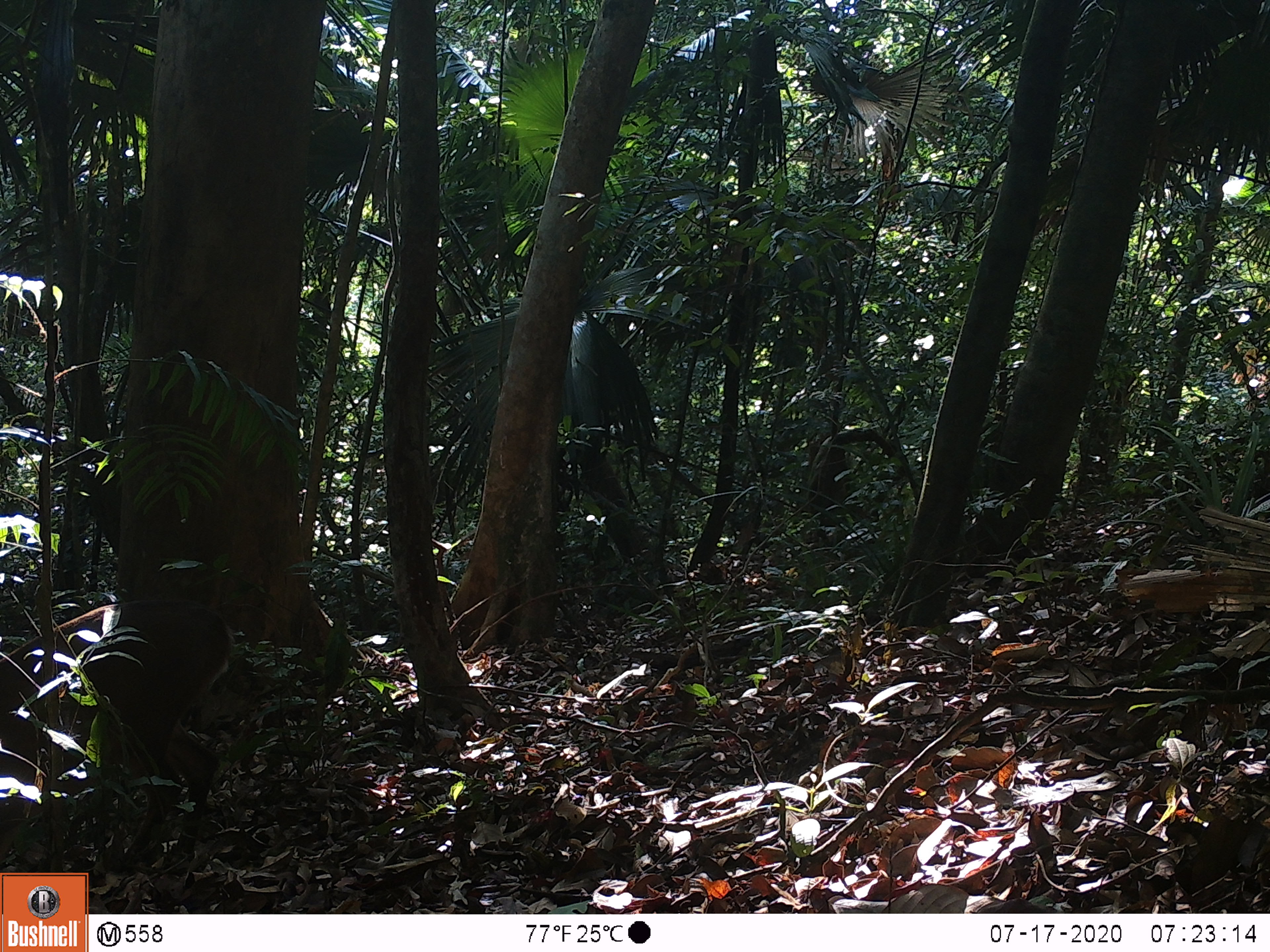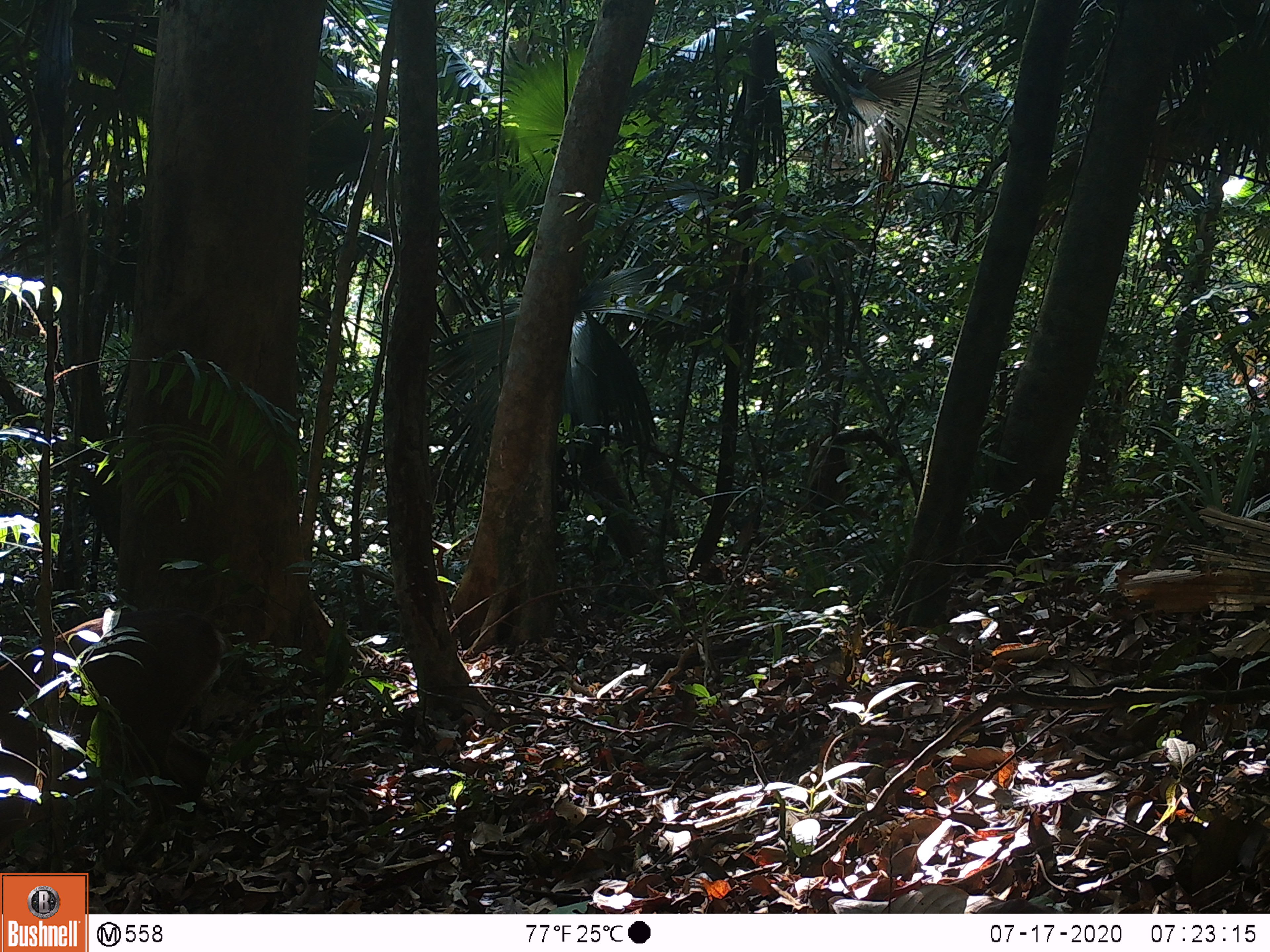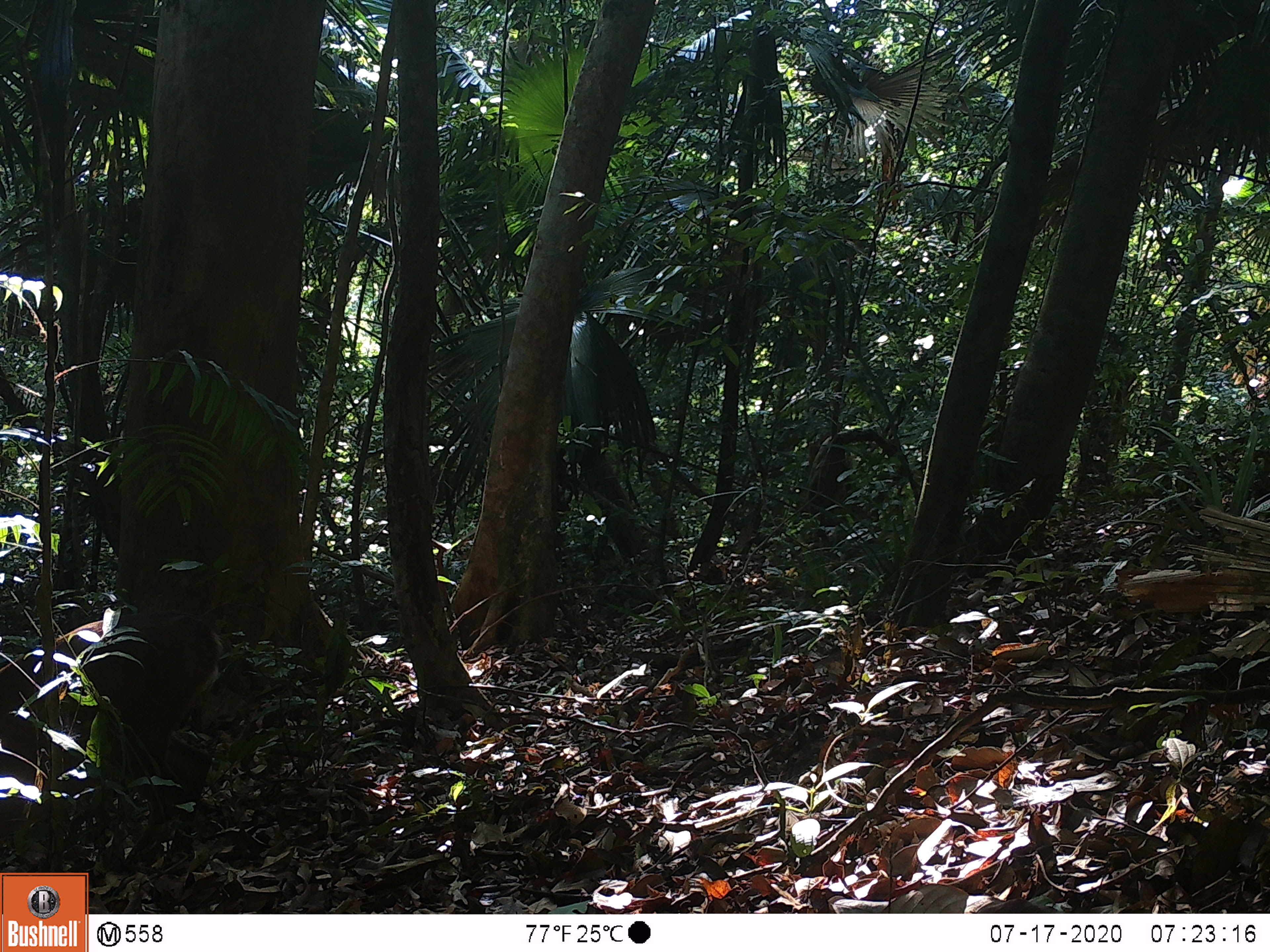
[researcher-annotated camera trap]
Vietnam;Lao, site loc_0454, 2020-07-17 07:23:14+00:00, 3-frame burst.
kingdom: Animalia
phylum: Chordata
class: Mammalia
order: Artiodactyla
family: Cervidae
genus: Muntiacus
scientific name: Muntiacus vuquangensis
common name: large-antlered muntjac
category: large antlered muntjac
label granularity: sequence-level